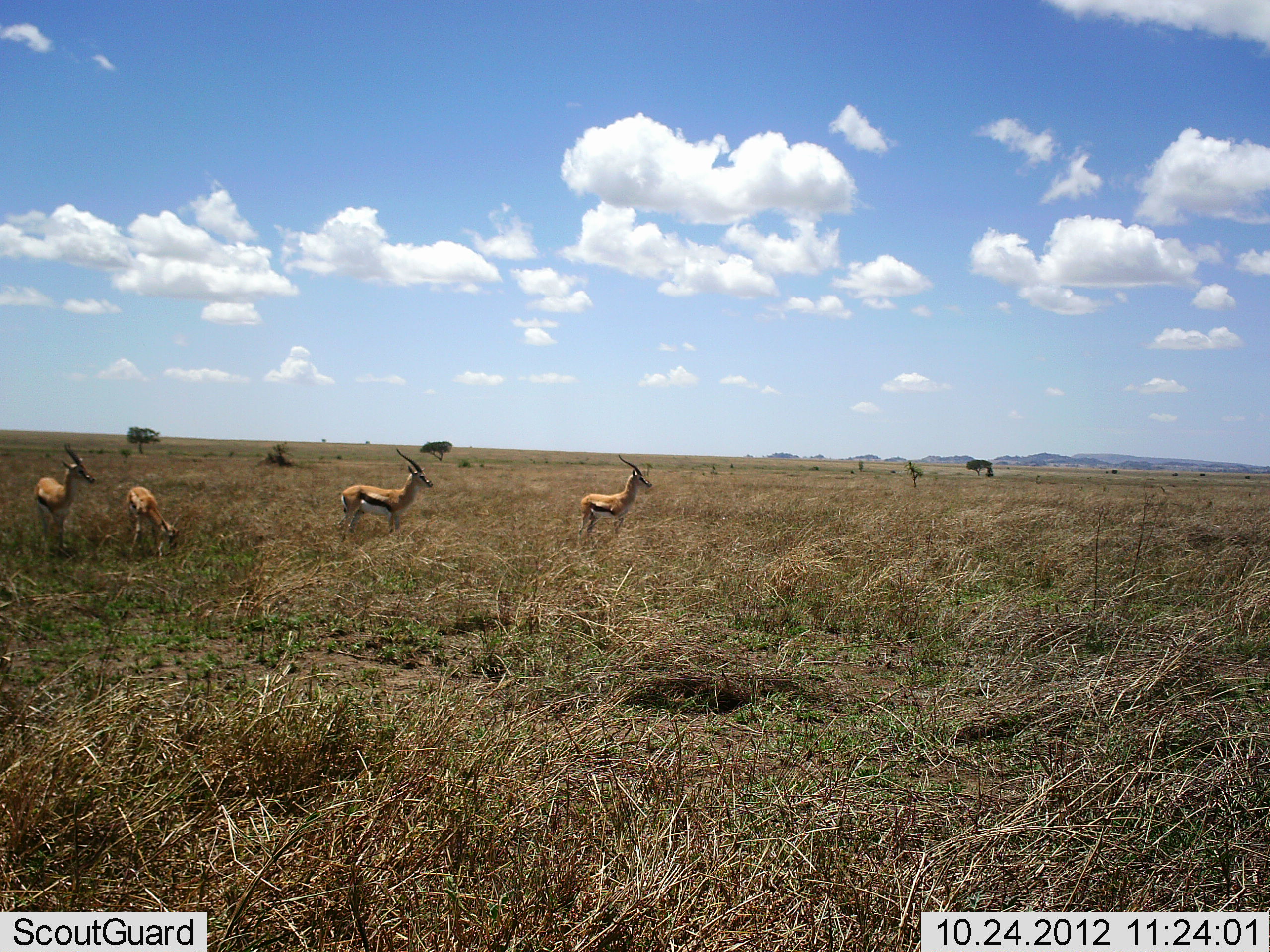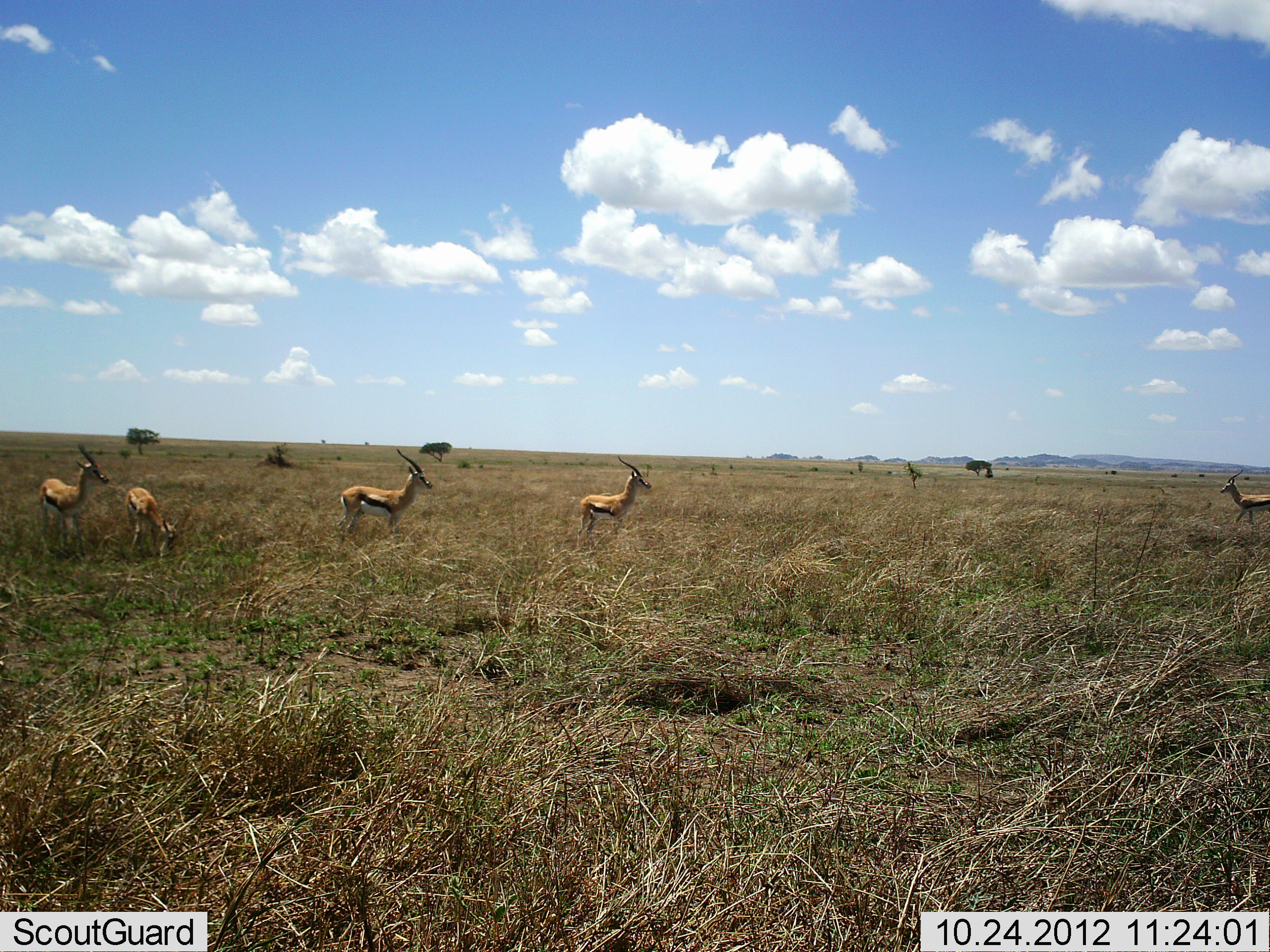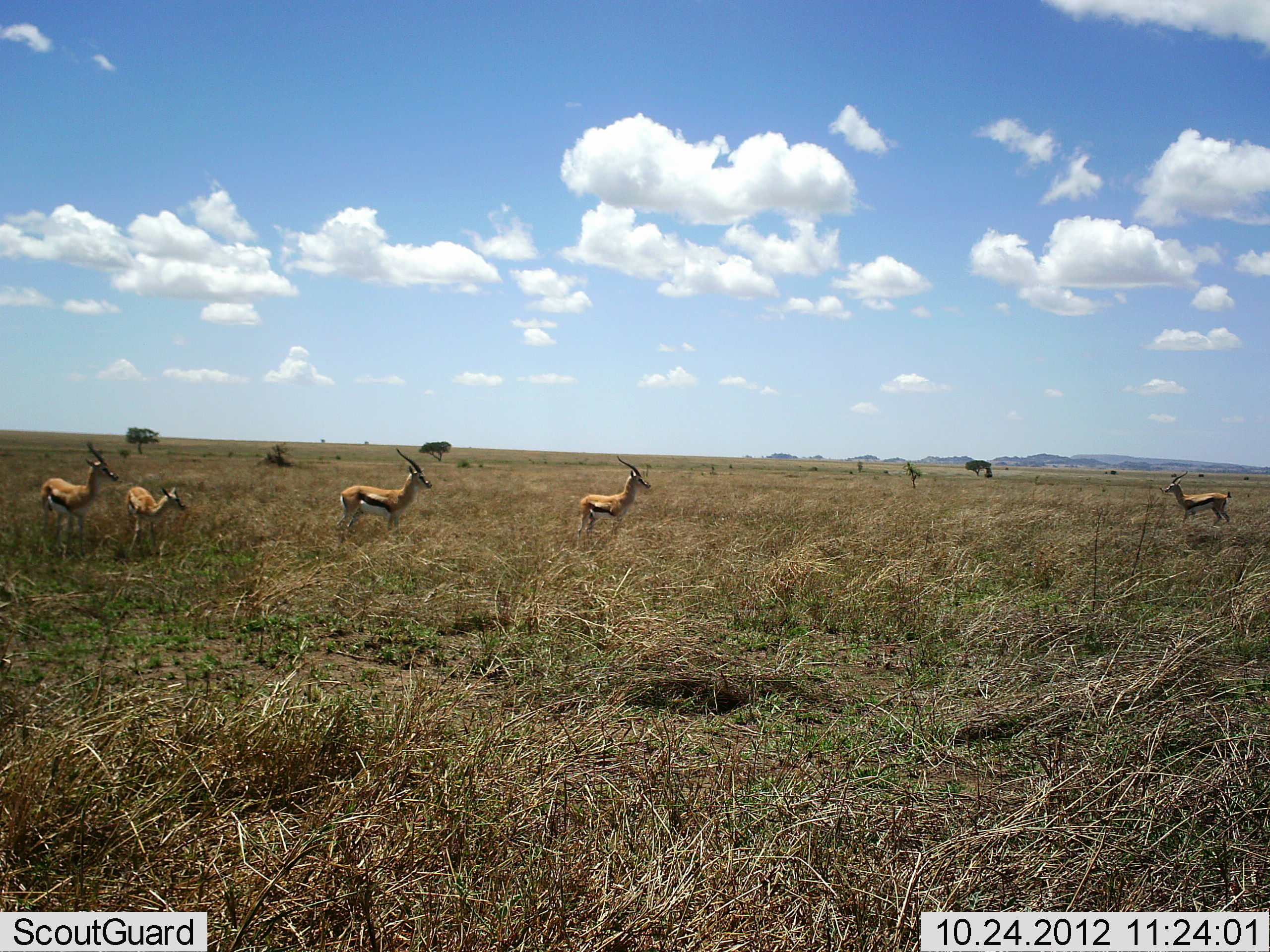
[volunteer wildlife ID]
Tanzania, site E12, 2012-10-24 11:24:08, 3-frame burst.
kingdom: Animalia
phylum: Chordata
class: Mammalia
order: Artiodactyla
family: Bovidae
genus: Eudorcas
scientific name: Eudorcas thomsonii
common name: thomson's gazelle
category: gazellethomsons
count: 5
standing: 80%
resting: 0%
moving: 70%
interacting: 0%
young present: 0%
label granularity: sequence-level